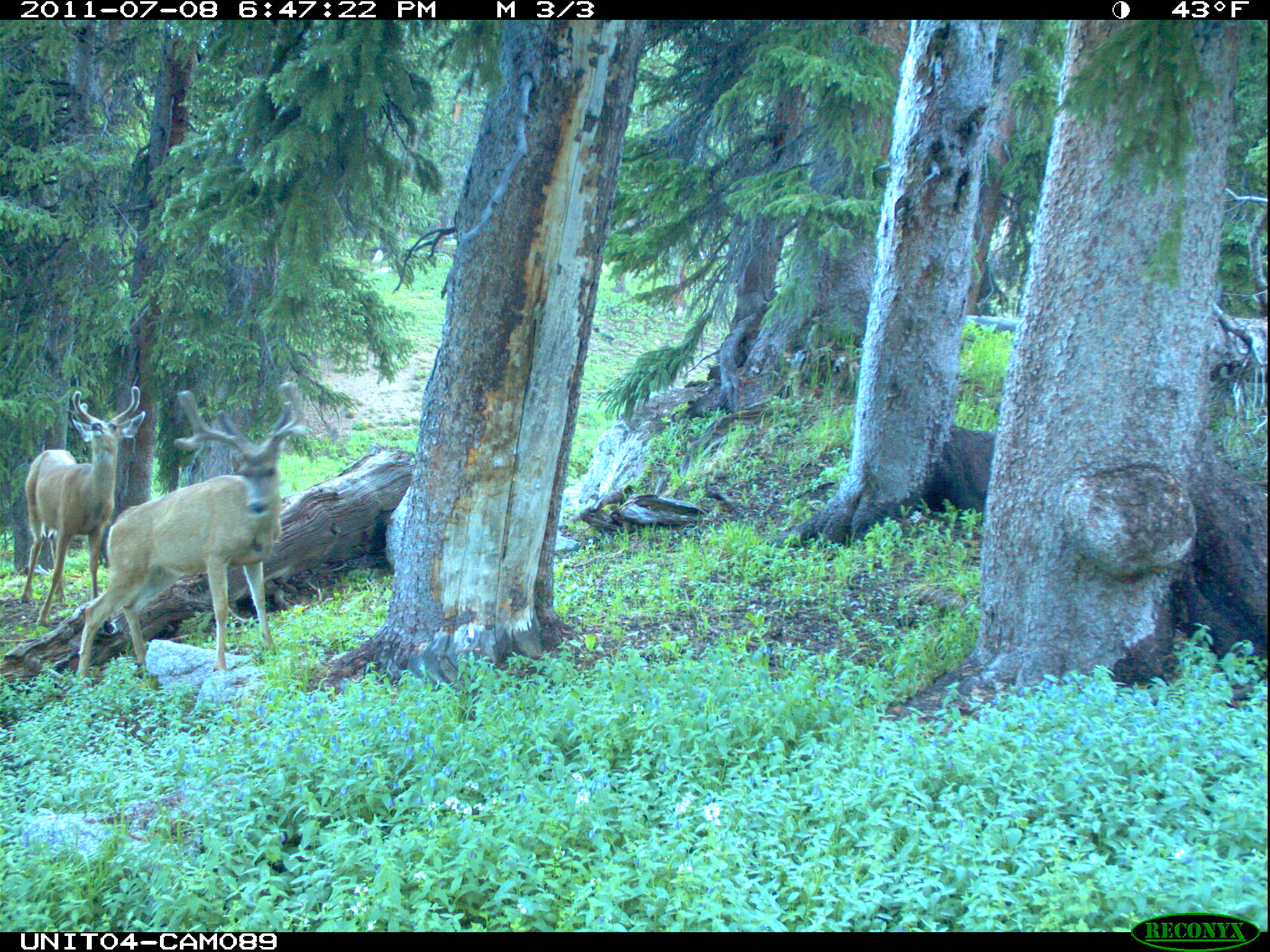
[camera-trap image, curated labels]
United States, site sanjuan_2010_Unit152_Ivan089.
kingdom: Animalia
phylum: Chordata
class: Mammalia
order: Artiodactyla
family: Cervidae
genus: Odocoileus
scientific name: Odocoileus hemionus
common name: mule deer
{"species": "Odocoileus hemionus (mule deer)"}